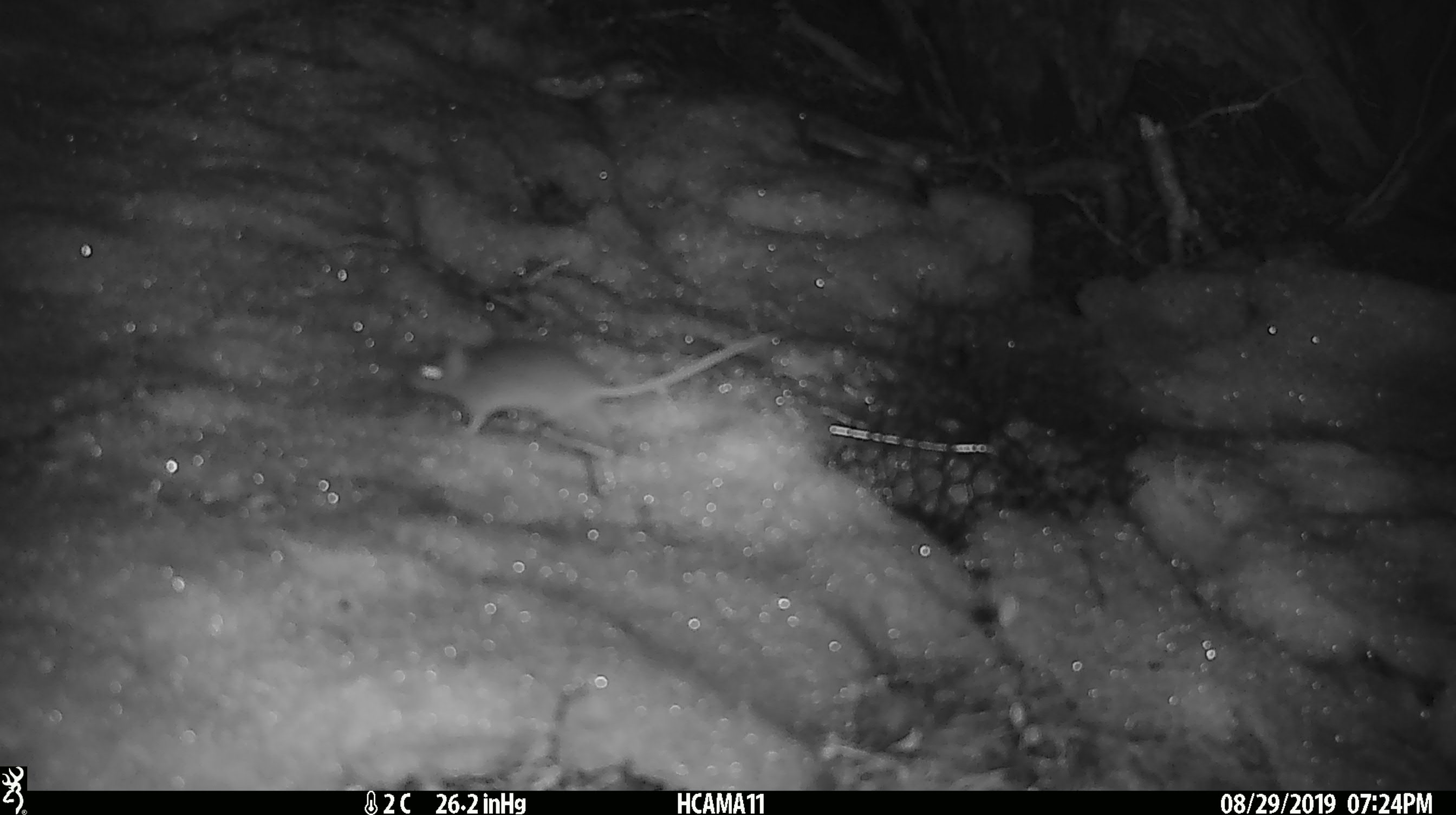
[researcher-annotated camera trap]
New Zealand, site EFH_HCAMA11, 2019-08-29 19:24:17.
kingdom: Animalia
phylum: Chordata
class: Mammalia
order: Rodentia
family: Muridae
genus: Mus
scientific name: Mus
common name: mouse